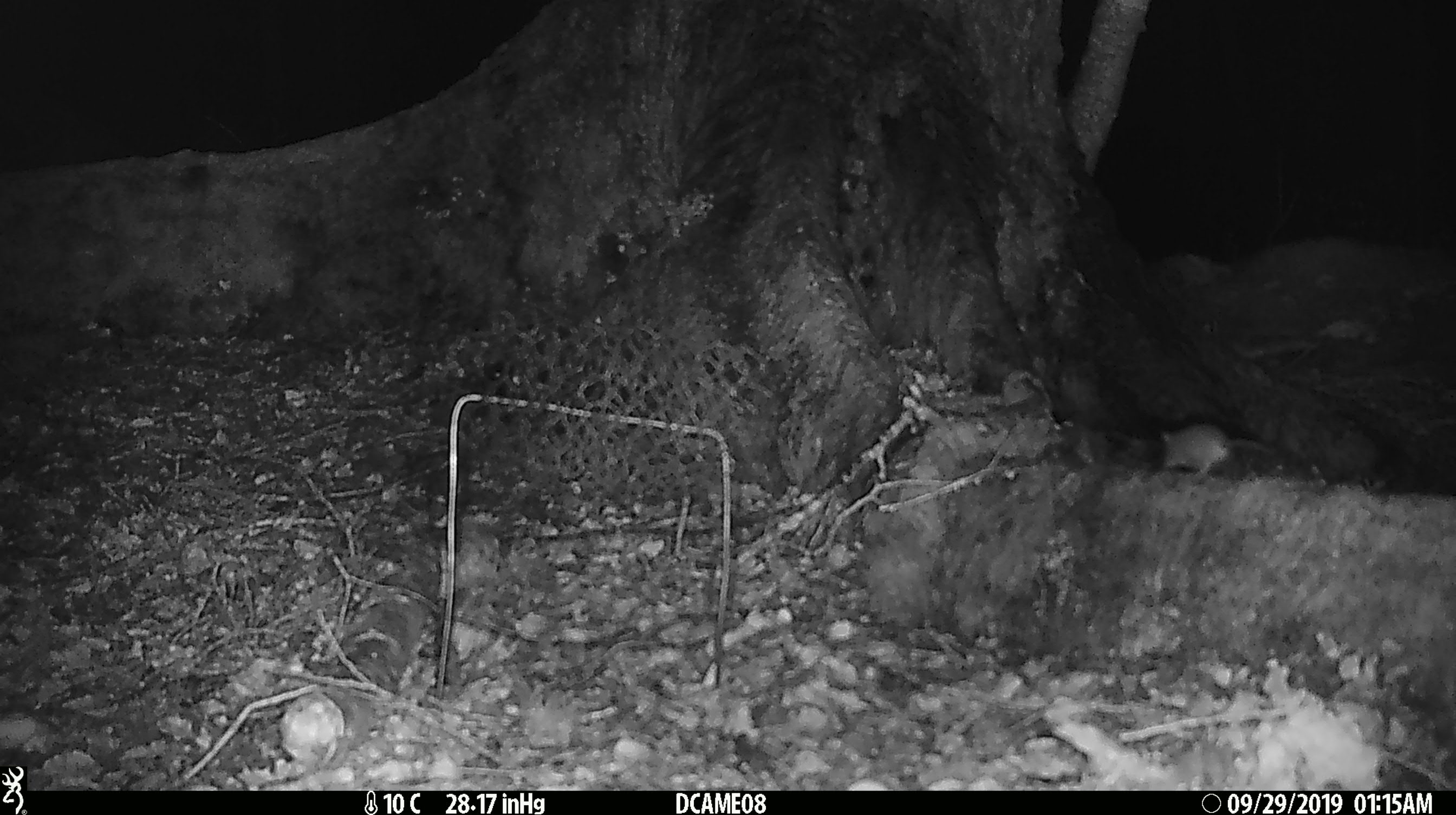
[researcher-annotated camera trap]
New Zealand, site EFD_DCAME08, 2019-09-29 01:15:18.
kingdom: Animalia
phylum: Chordata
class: Mammalia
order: Rodentia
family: Muridae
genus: Mus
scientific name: Mus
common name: mouse